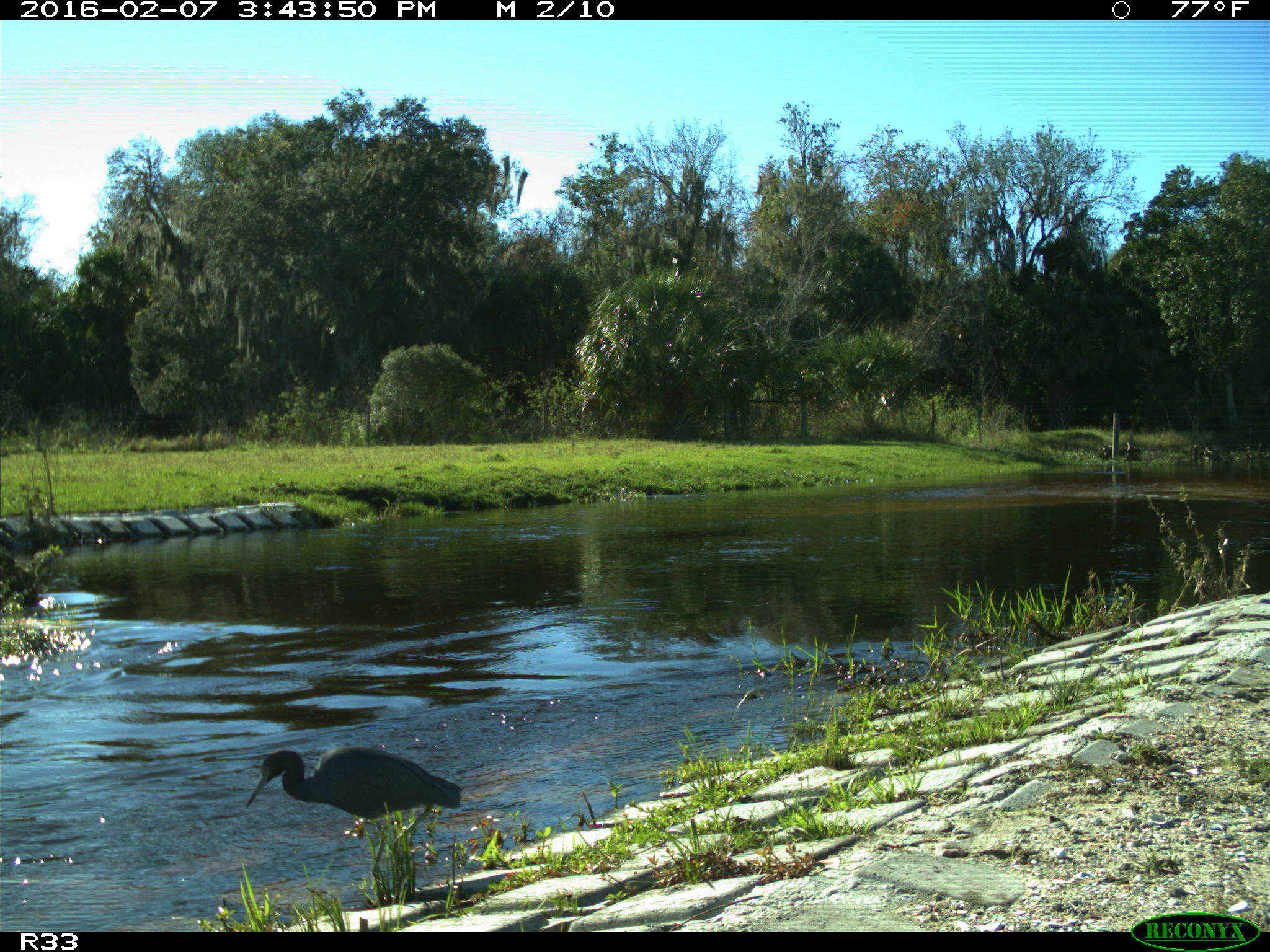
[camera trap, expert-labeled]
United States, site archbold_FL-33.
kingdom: Animalia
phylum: Chordata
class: Aves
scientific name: Aves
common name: birds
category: unidentified bird